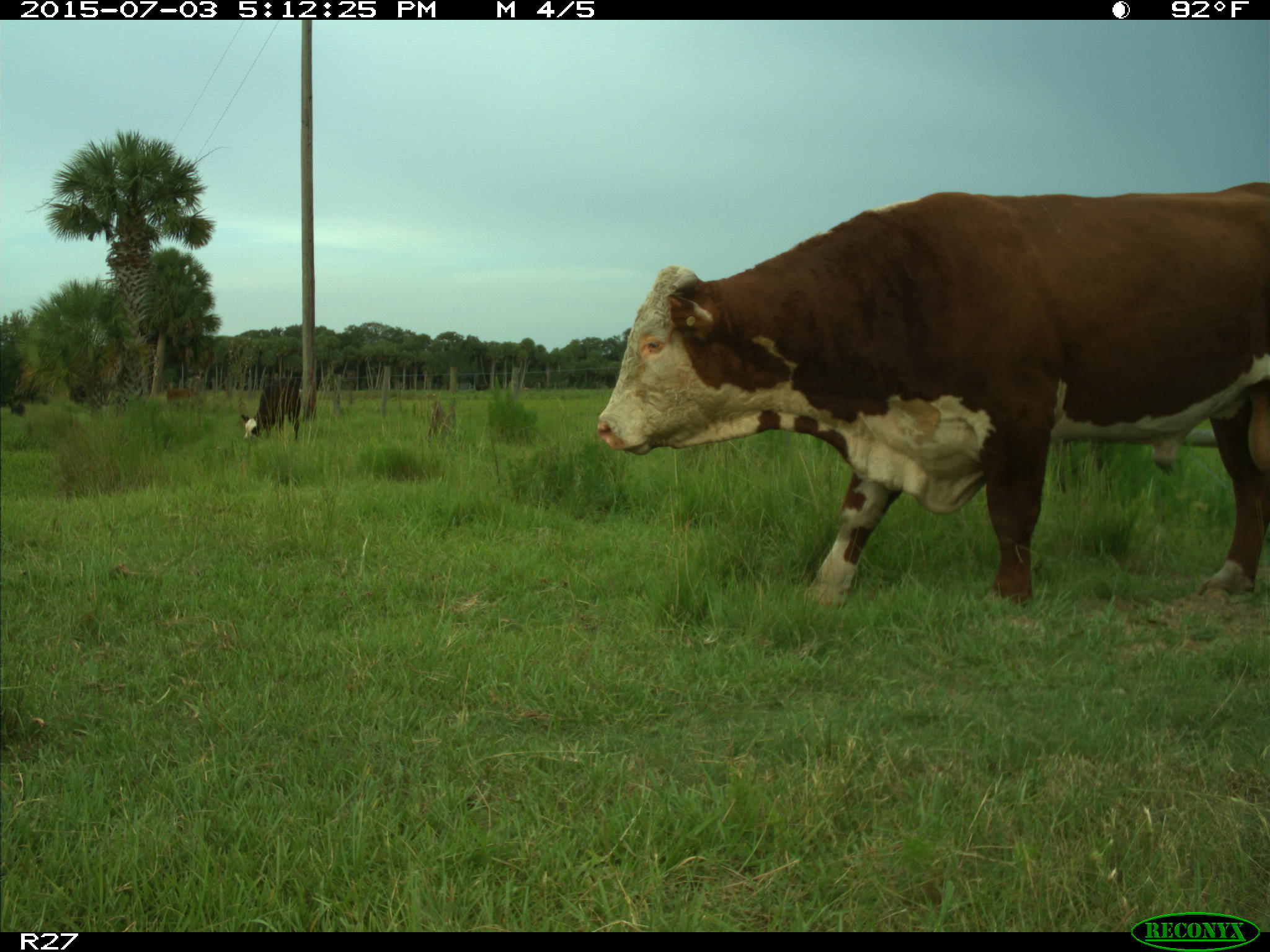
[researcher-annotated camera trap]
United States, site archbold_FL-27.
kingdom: Animalia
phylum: Chordata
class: Mammalia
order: Artiodactyla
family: Bovidae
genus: Bos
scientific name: Bos taurus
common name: domestic cow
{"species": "Bos taurus (domestic cow)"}